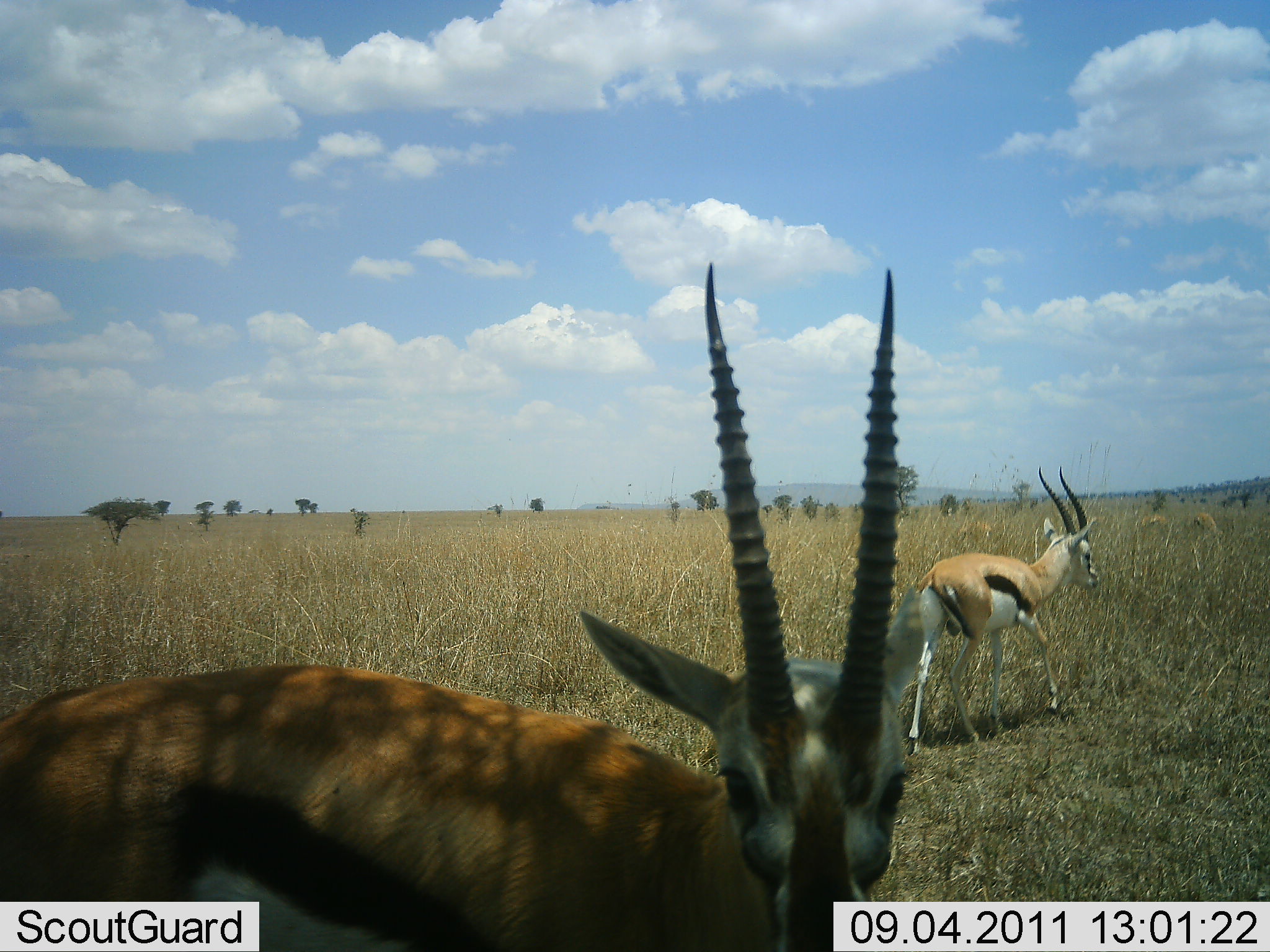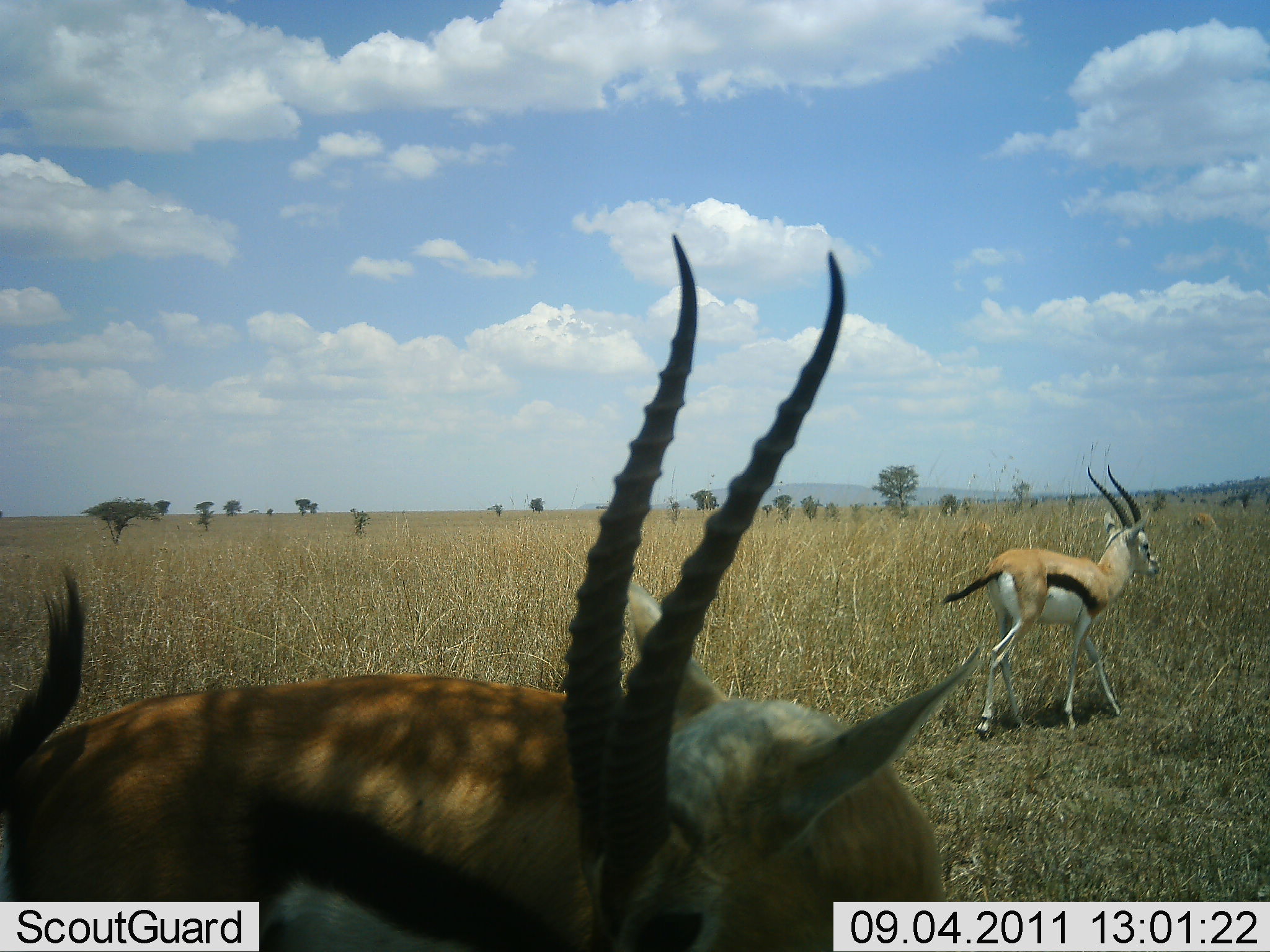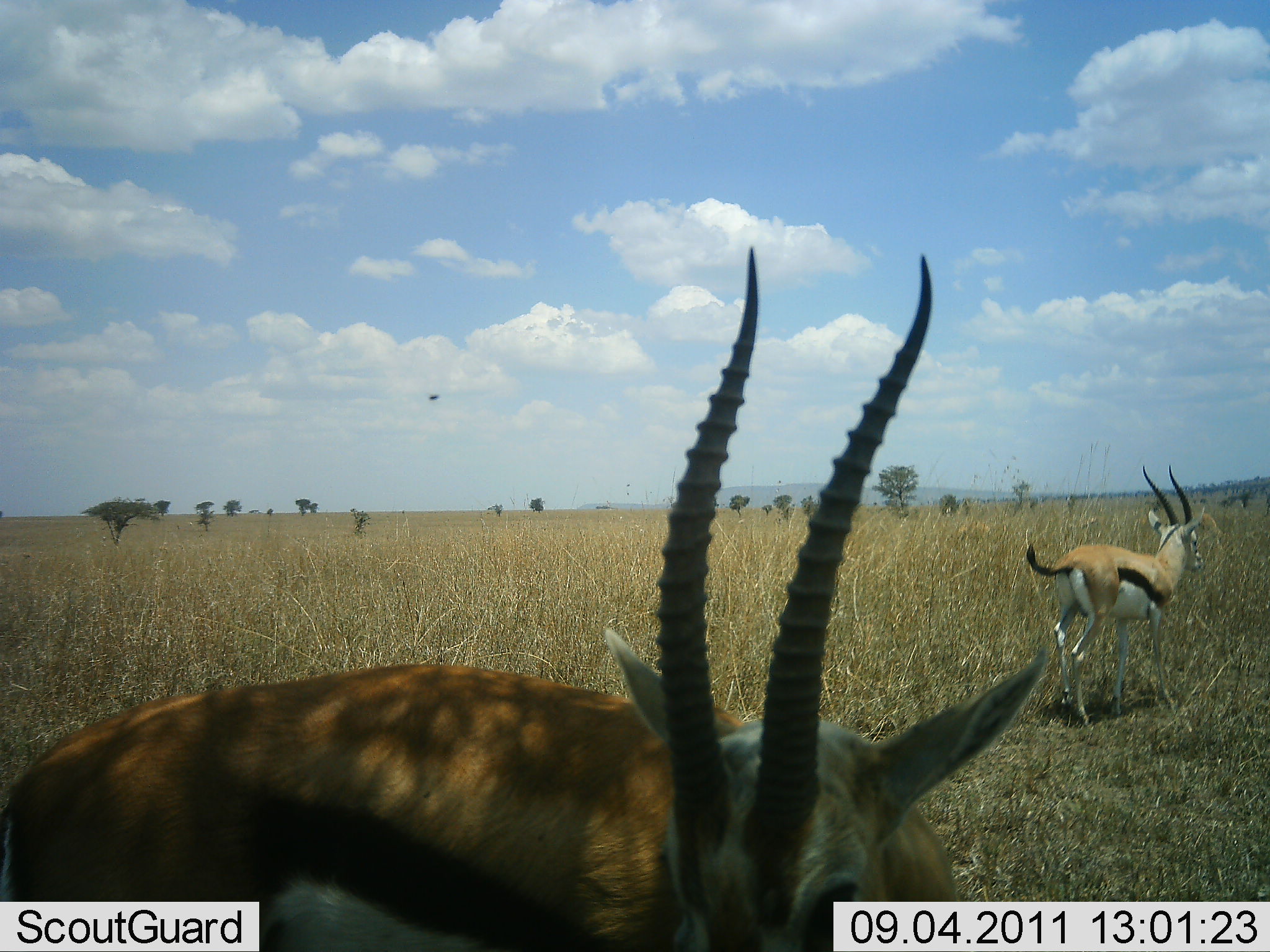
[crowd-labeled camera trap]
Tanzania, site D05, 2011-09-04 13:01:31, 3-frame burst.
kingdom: Animalia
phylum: Chordata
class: Mammalia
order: Artiodactyla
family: Bovidae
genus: Eudorcas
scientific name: Eudorcas thomsonii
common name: thomson's gazelle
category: gazellethomsons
Gazellethomsons (thomson's gazelle) (Eudorcas thomsonii), count 2. Behavior (volunteer vote fractions): standing 77%, resting 0%, moving 69%, interacting 0%. Young present (vote fraction): 0%. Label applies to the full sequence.